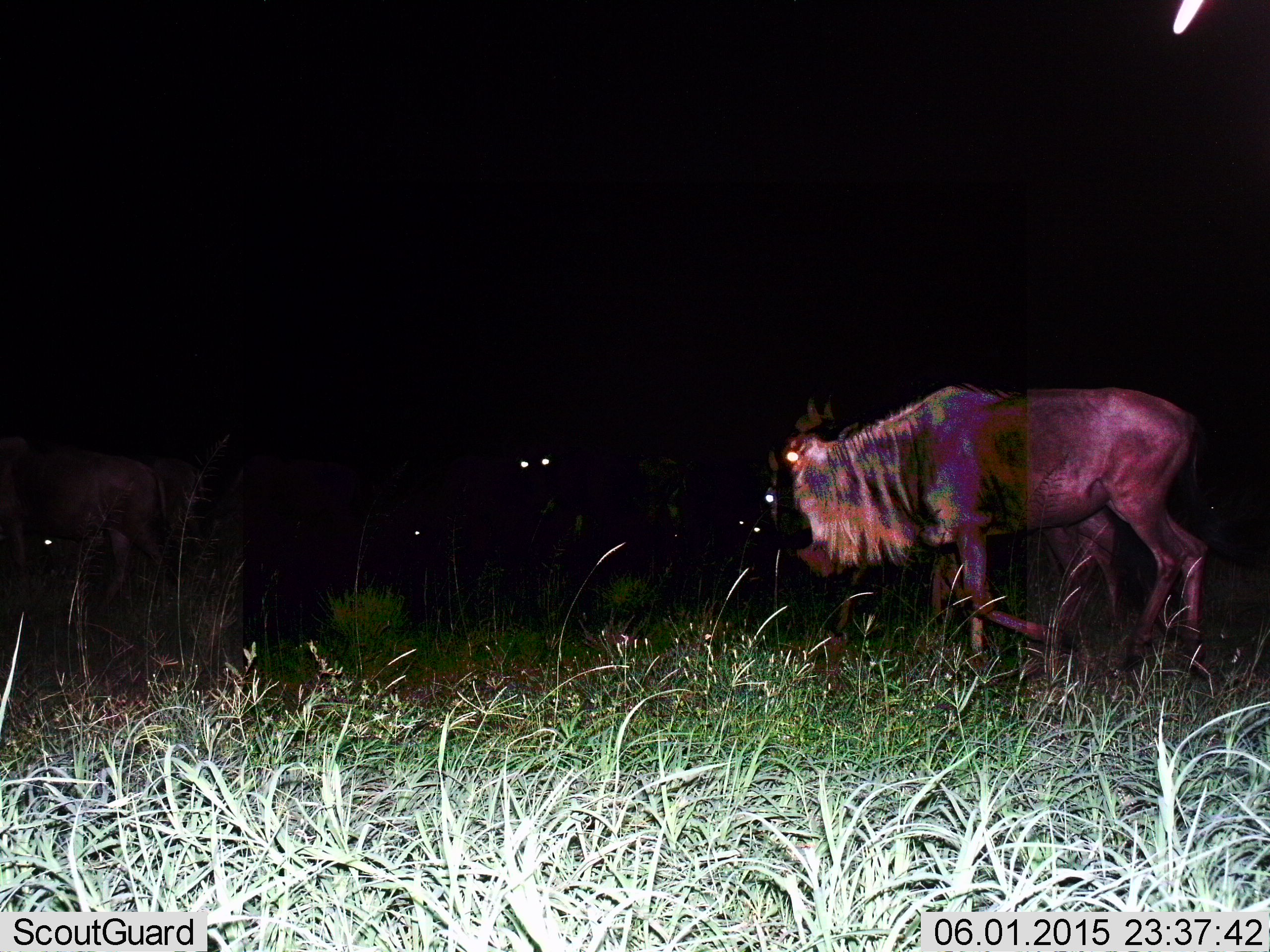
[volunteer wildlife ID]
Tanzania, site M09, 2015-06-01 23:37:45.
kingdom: Animalia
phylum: Chordata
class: Mammalia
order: Artiodactyla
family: Bovidae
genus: Connochaetes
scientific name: Connochaetes taurinus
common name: blue wildebeest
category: wildebeest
Wildebeest (blue wildebeest) (Connochaetes taurinus), count 5. Behavior (volunteer vote fractions): standing 60%, resting 10%, moving 80%, interacting 0%. Young present (vote fraction): 0%. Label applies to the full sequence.